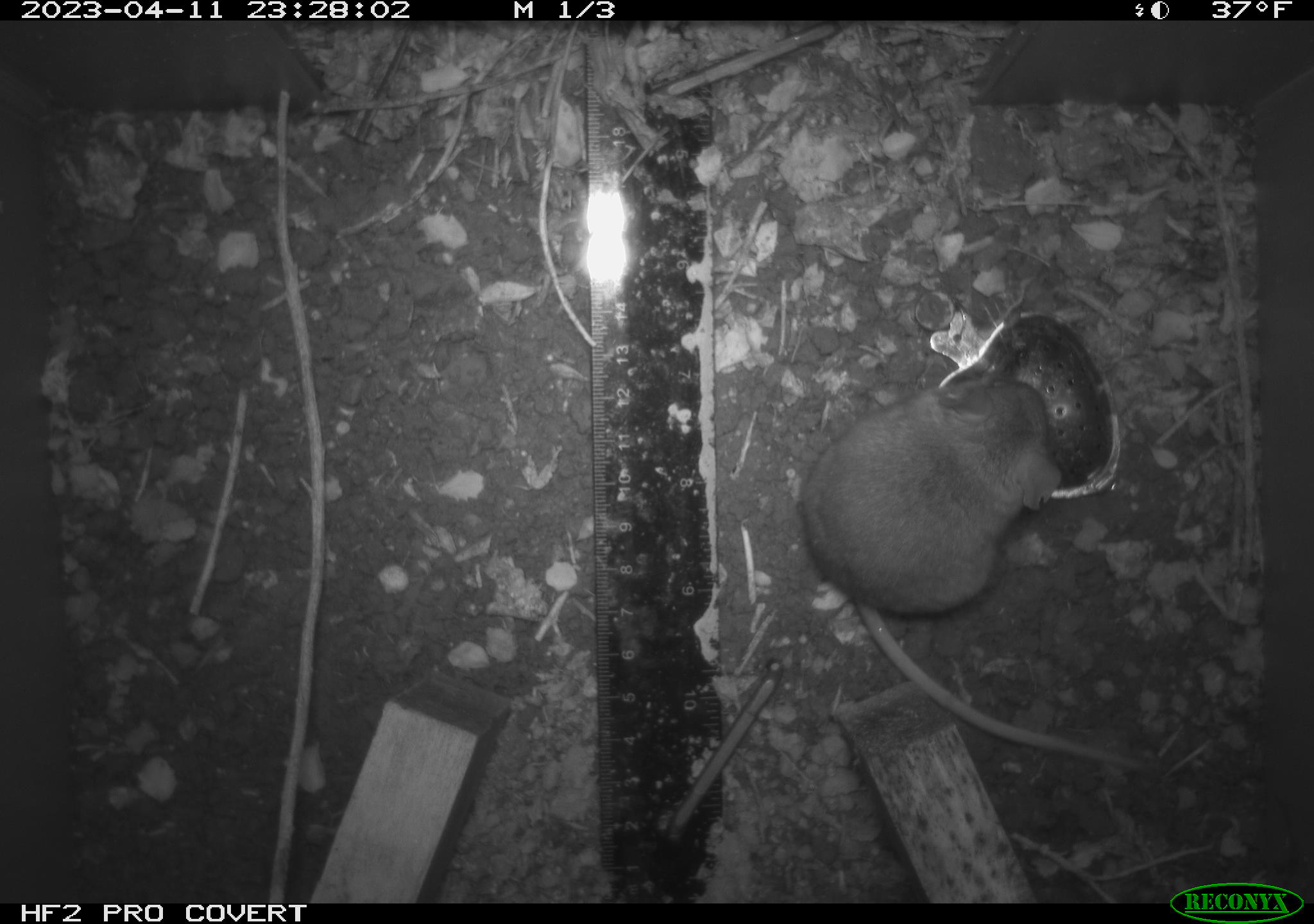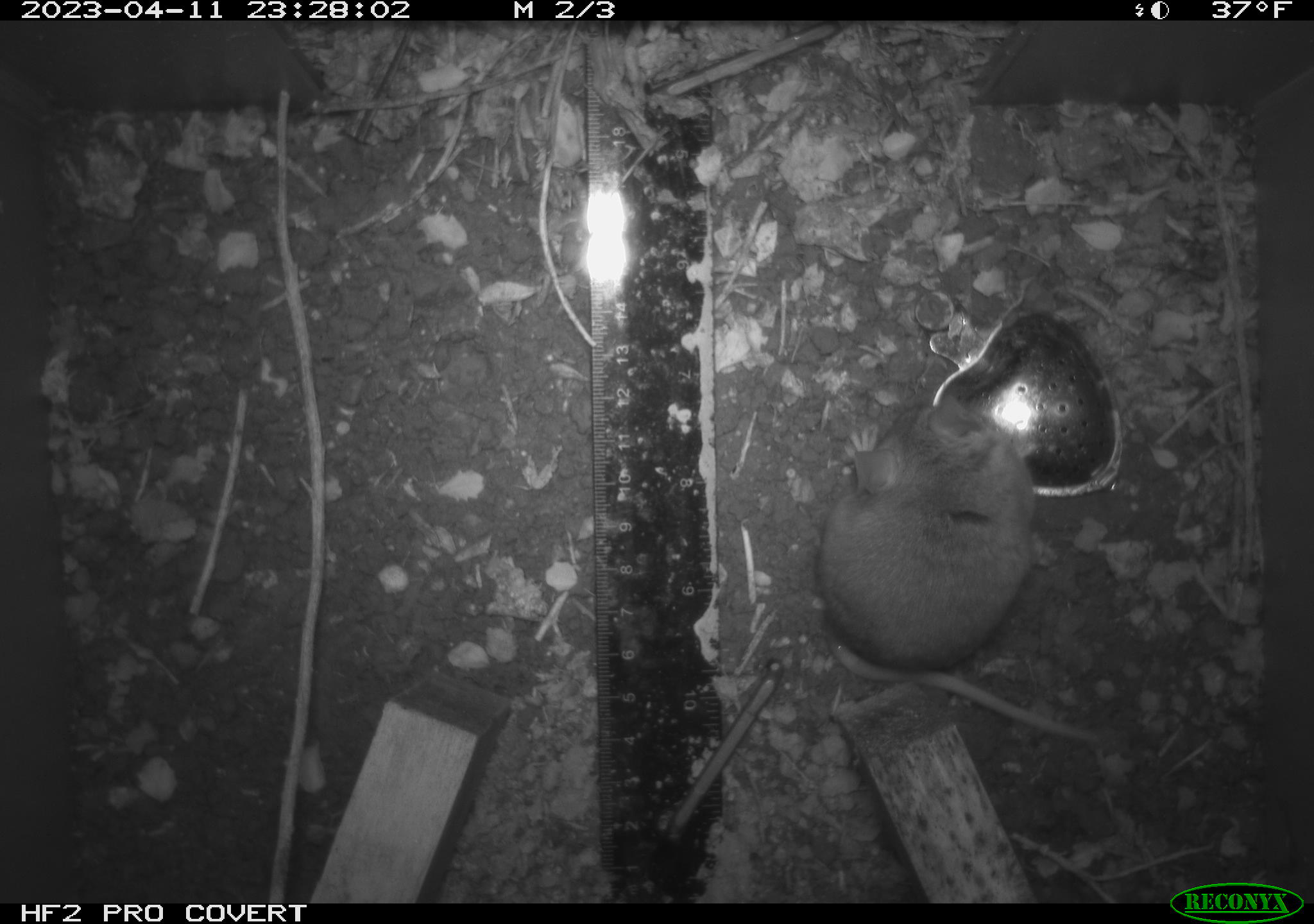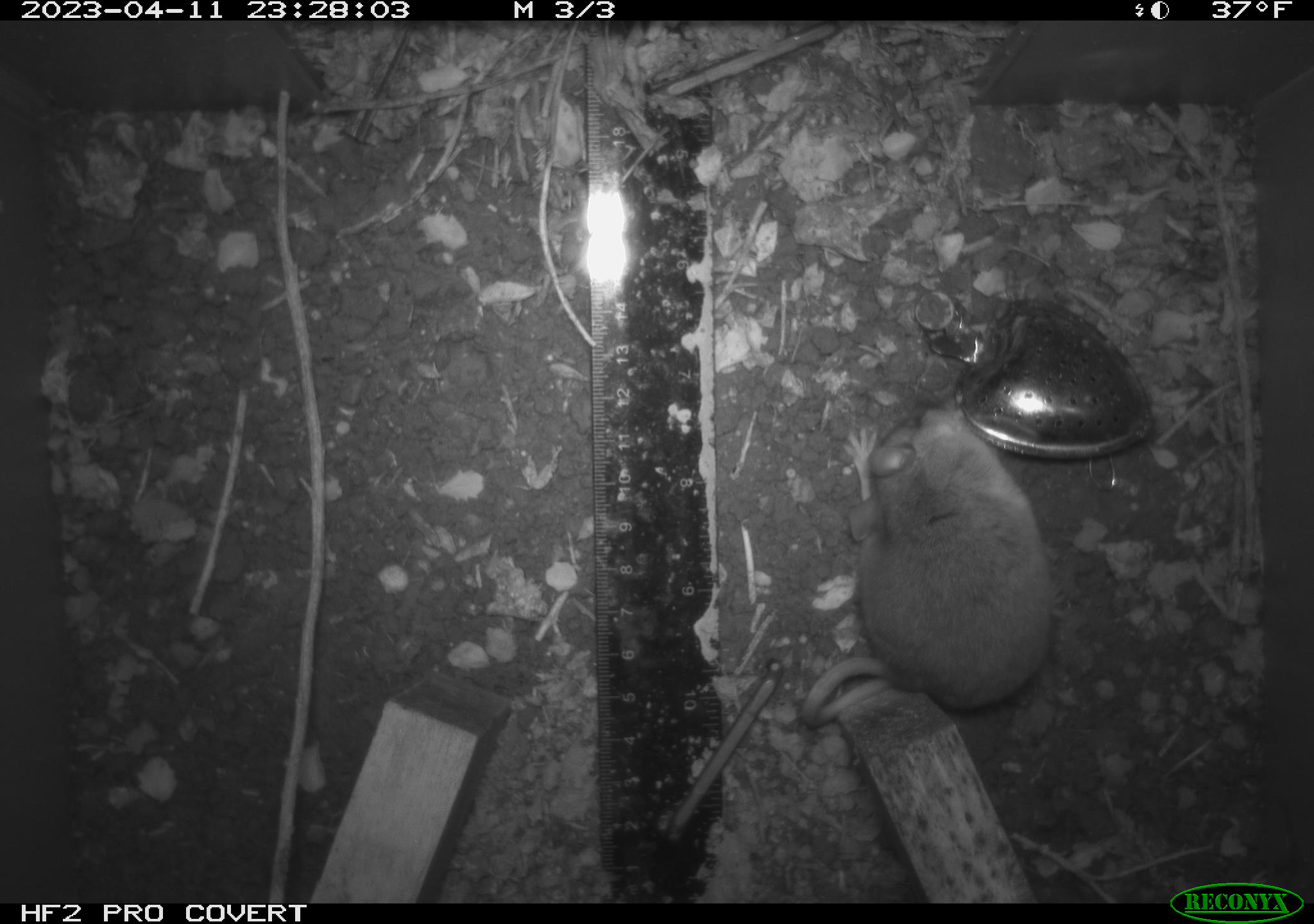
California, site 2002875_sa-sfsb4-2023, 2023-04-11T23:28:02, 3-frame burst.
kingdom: Animalia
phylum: Chordata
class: Mammalia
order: Rodentia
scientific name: Rodentia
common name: mouse species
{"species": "mouse species (Rodentia)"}